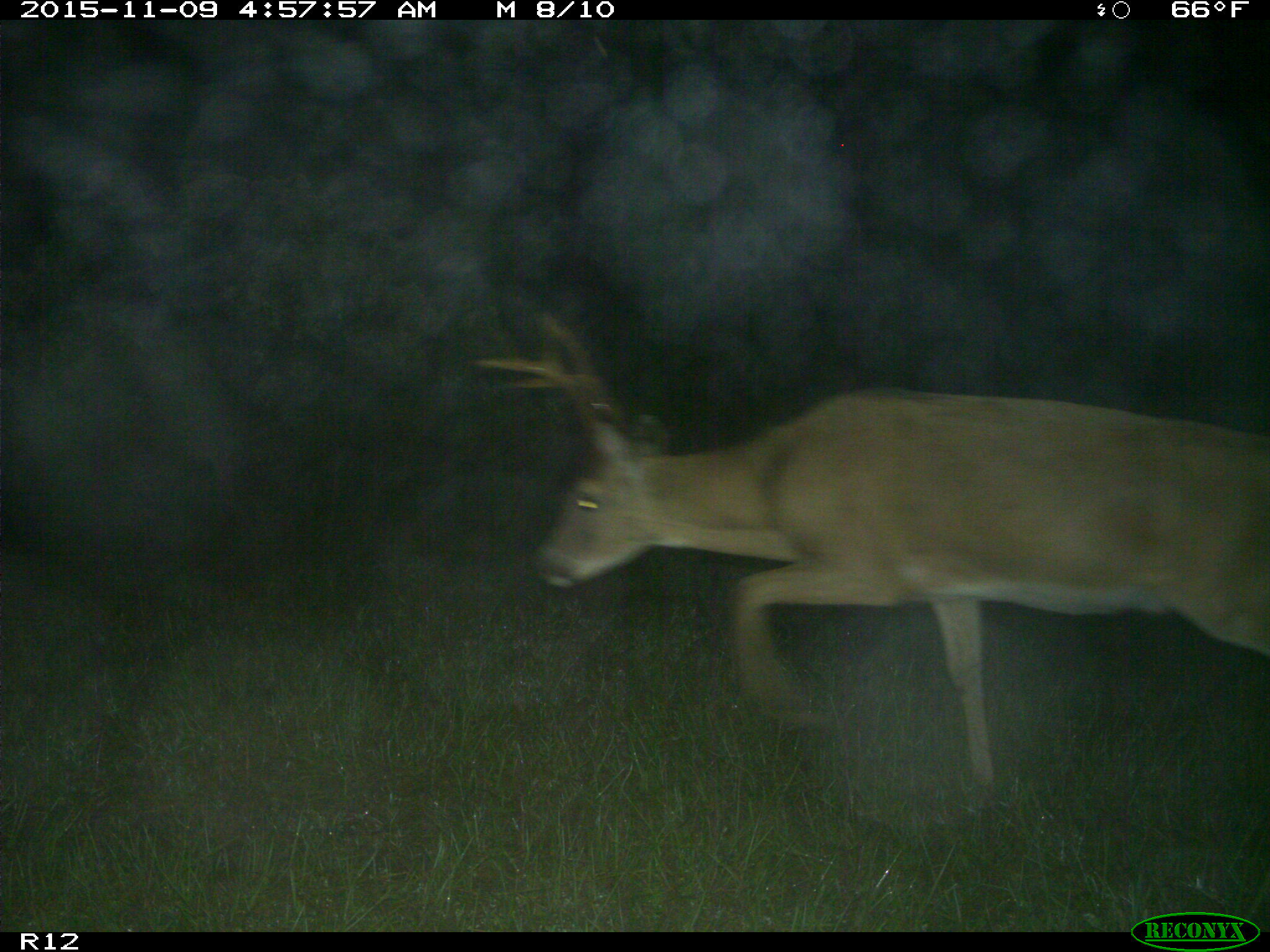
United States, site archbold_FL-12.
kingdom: Animalia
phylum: Chordata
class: Mammalia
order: Artiodactyla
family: Cervidae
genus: Odocoileus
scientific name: Odocoileus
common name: deer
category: unidentified deer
Unidentified deer (deer) (Odocoileus).